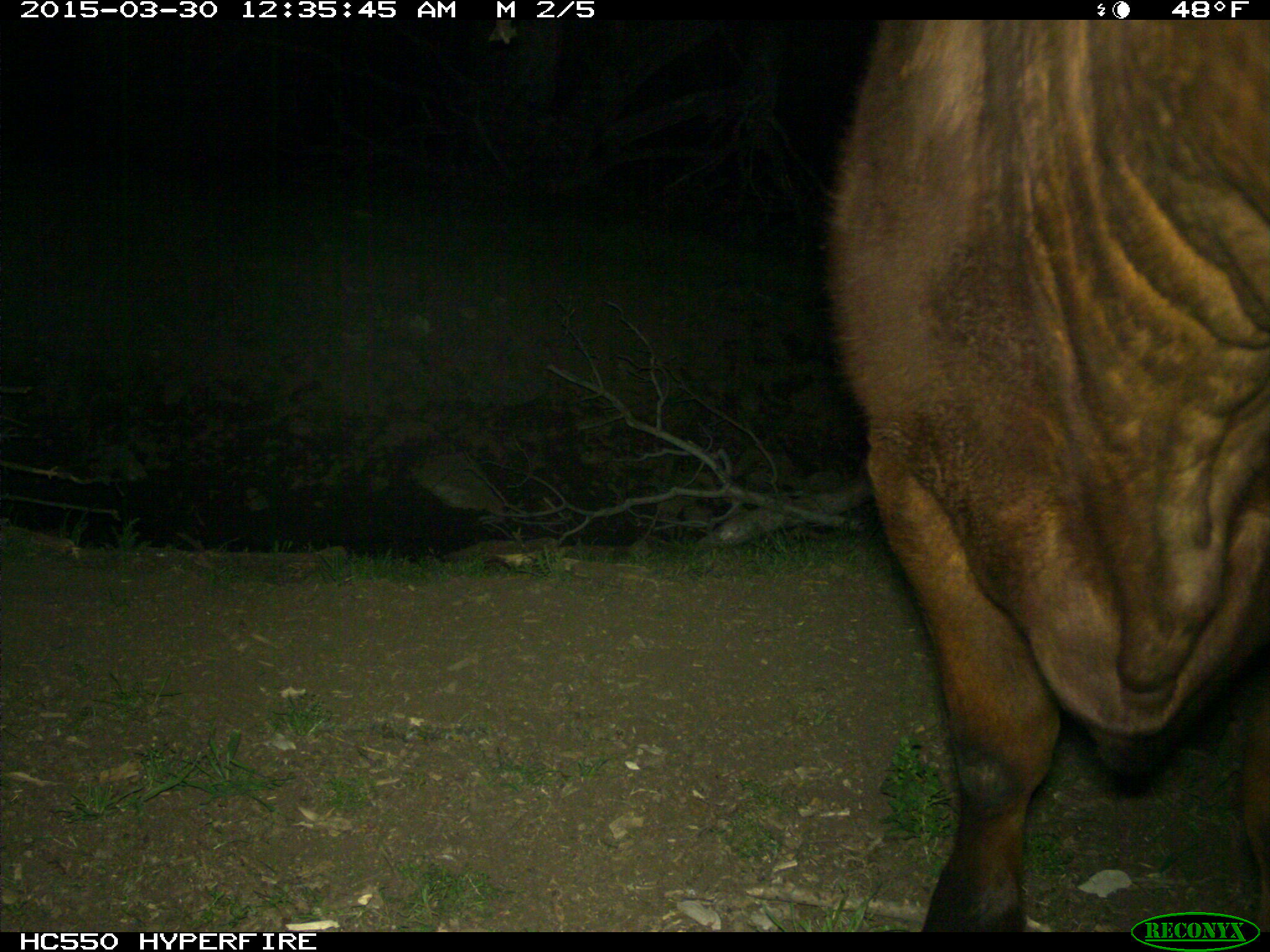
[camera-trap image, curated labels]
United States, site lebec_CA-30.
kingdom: Animalia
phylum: Chordata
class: Mammalia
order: Artiodactyla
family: Bovidae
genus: Bos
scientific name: Bos taurus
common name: domestic cow